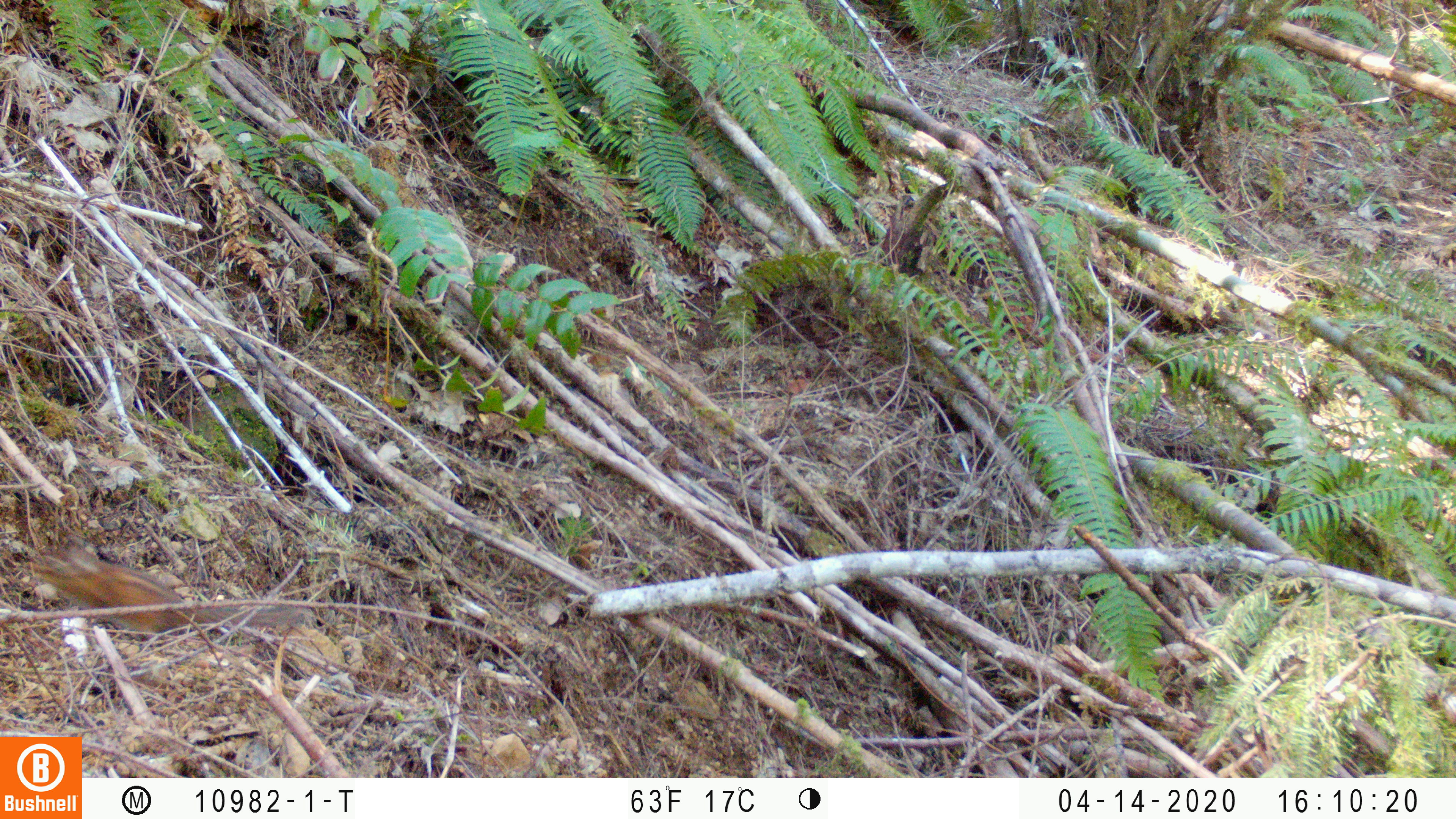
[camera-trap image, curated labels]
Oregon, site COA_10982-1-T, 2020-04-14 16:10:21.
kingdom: Animalia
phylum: Chordata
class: Mammalia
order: Rodentia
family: Sciuridae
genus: Neotamias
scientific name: Neotamias townsendii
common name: townsend's chipmunk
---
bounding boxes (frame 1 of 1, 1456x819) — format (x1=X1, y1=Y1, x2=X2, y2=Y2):
townsend's chipmunk: (x1=16, y1=535, x2=325, y2=634)